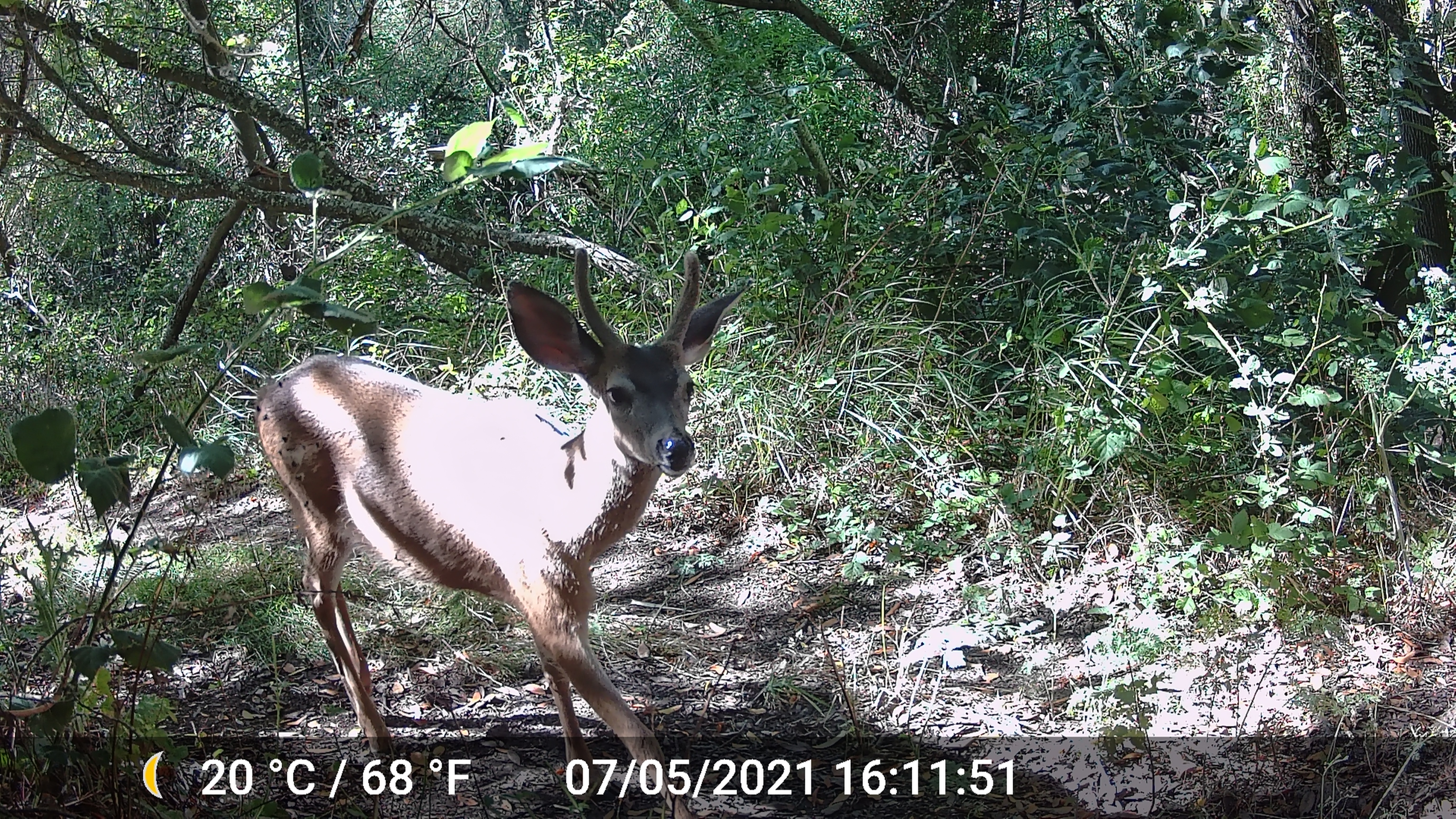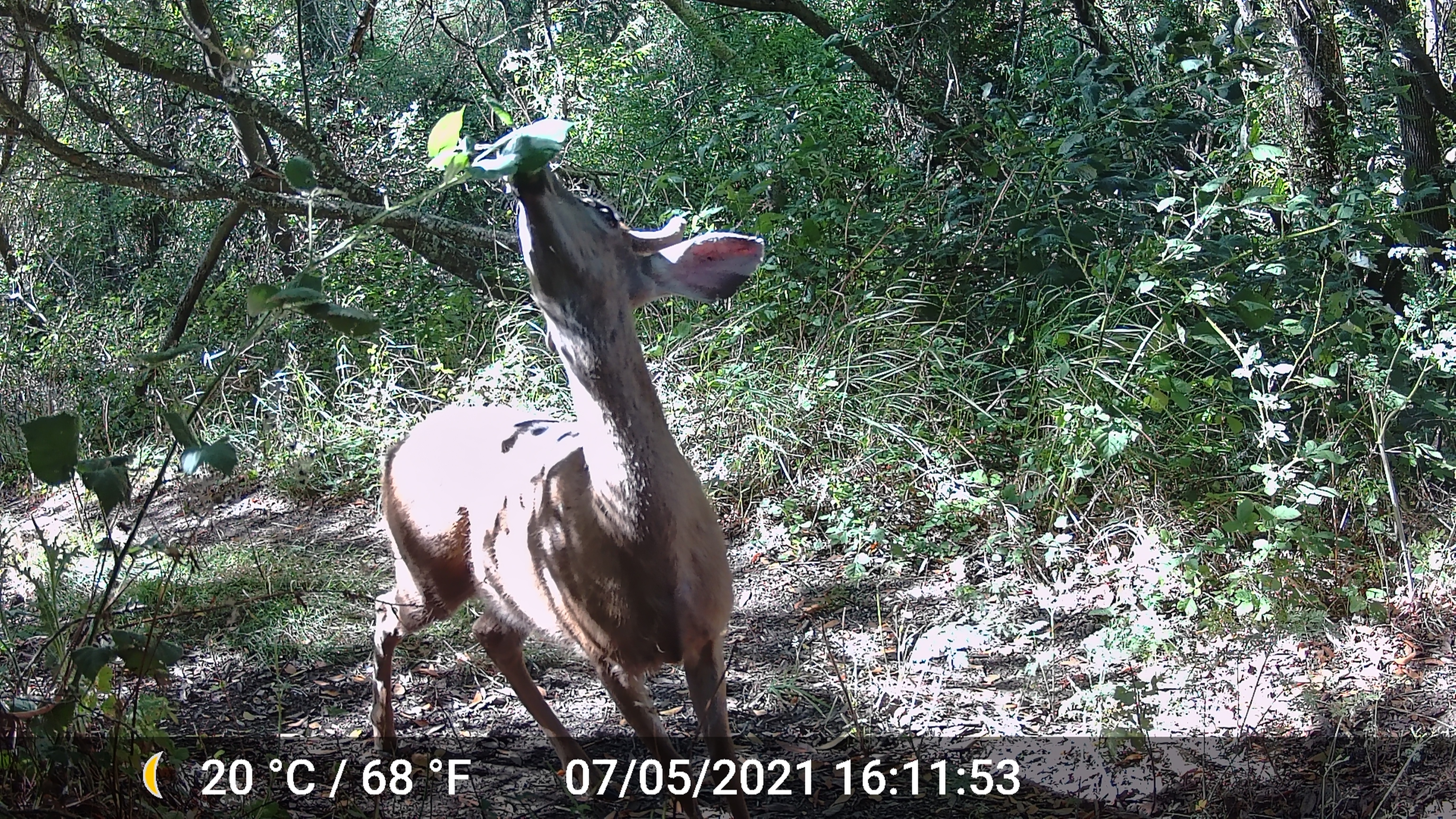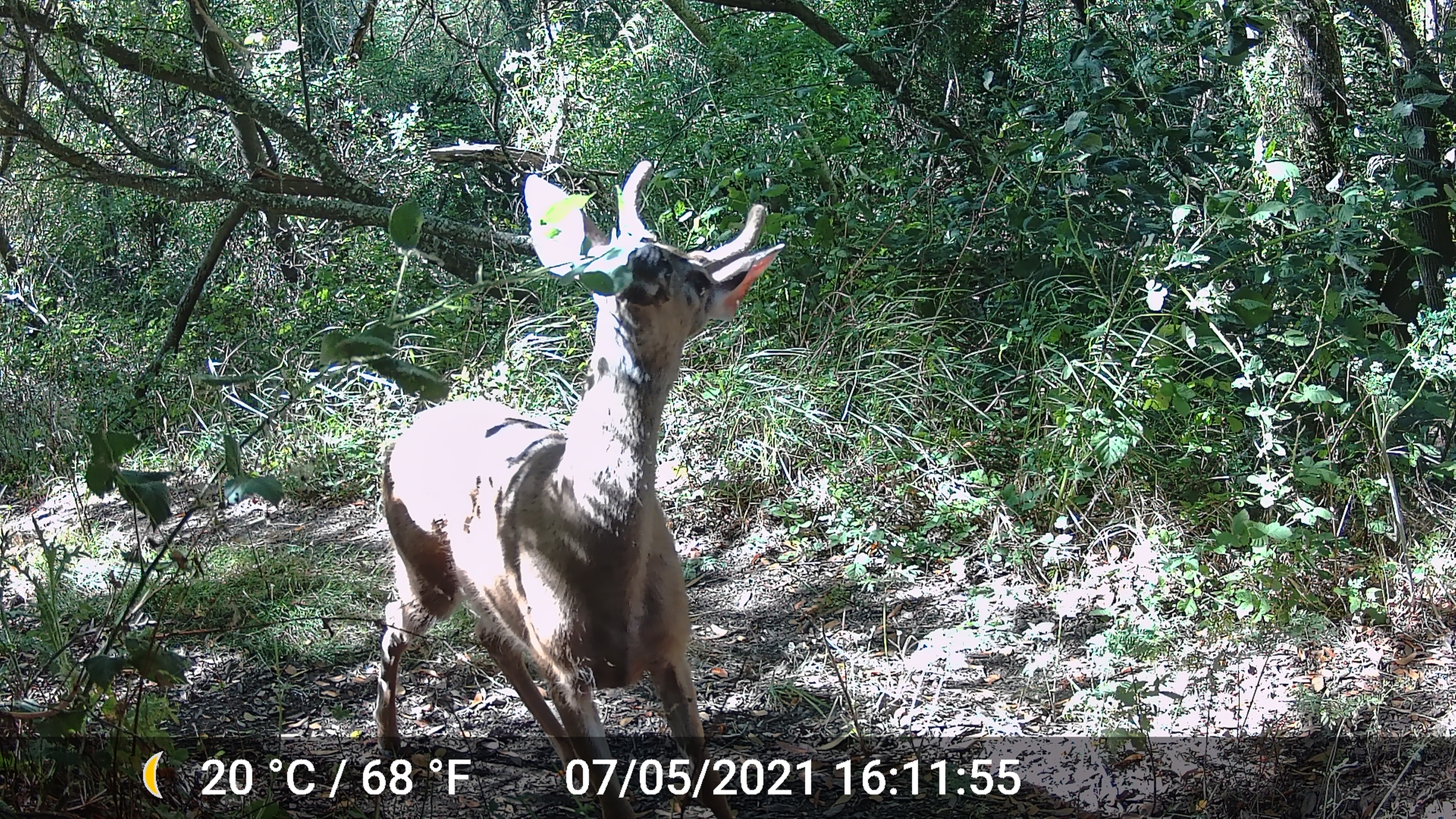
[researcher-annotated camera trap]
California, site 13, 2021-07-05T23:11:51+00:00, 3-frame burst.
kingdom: Animalia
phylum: Chordata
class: Mammalia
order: Artiodactyla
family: Cervidae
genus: Odocoileus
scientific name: Odocoileus hemionus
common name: mule deer